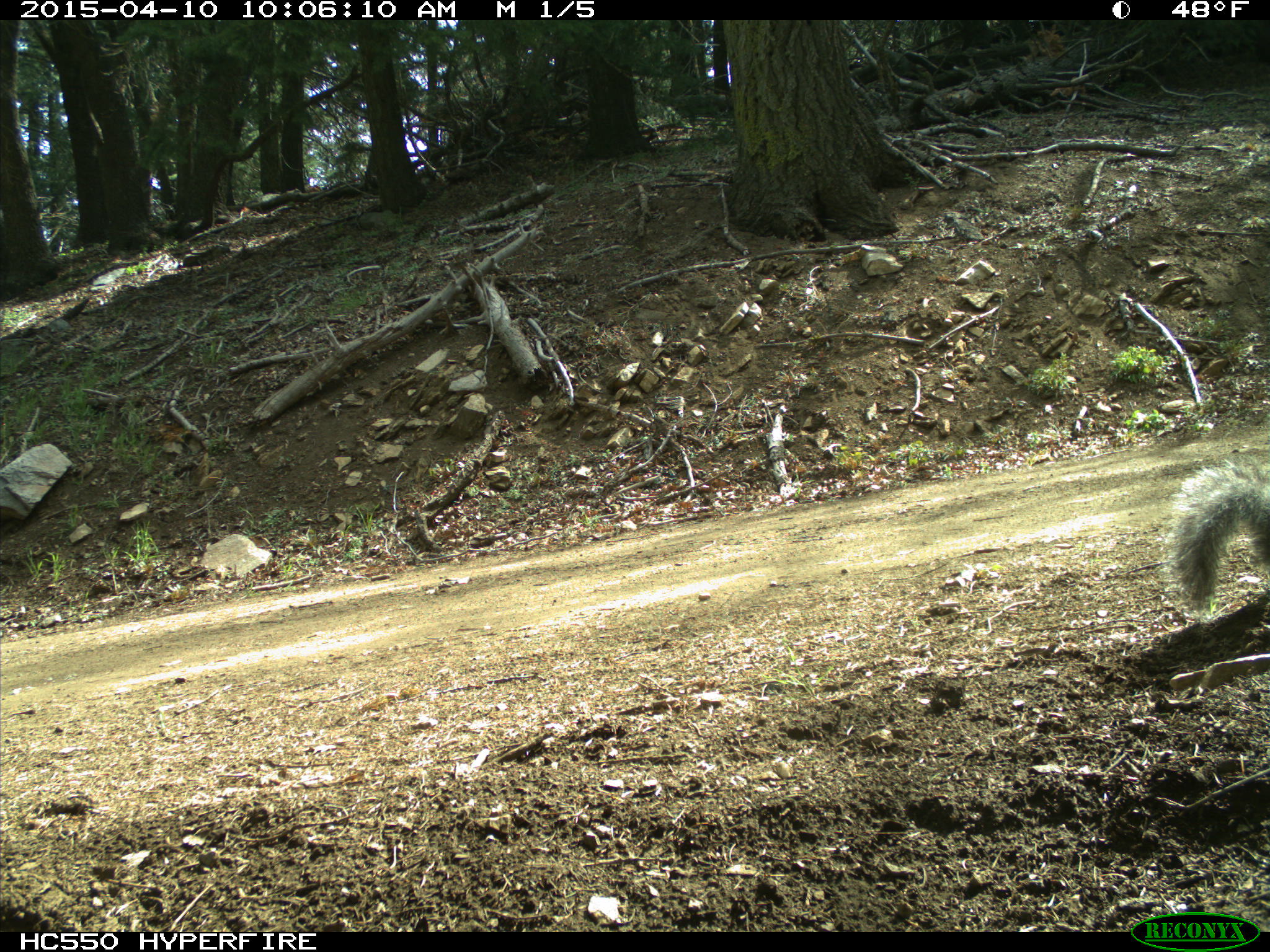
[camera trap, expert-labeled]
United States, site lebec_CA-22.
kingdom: Animalia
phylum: Chordata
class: Mammalia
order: Rodentia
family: Sciuridae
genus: Sciurus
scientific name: Sciurus carolinensis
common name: eastern gray squirrel